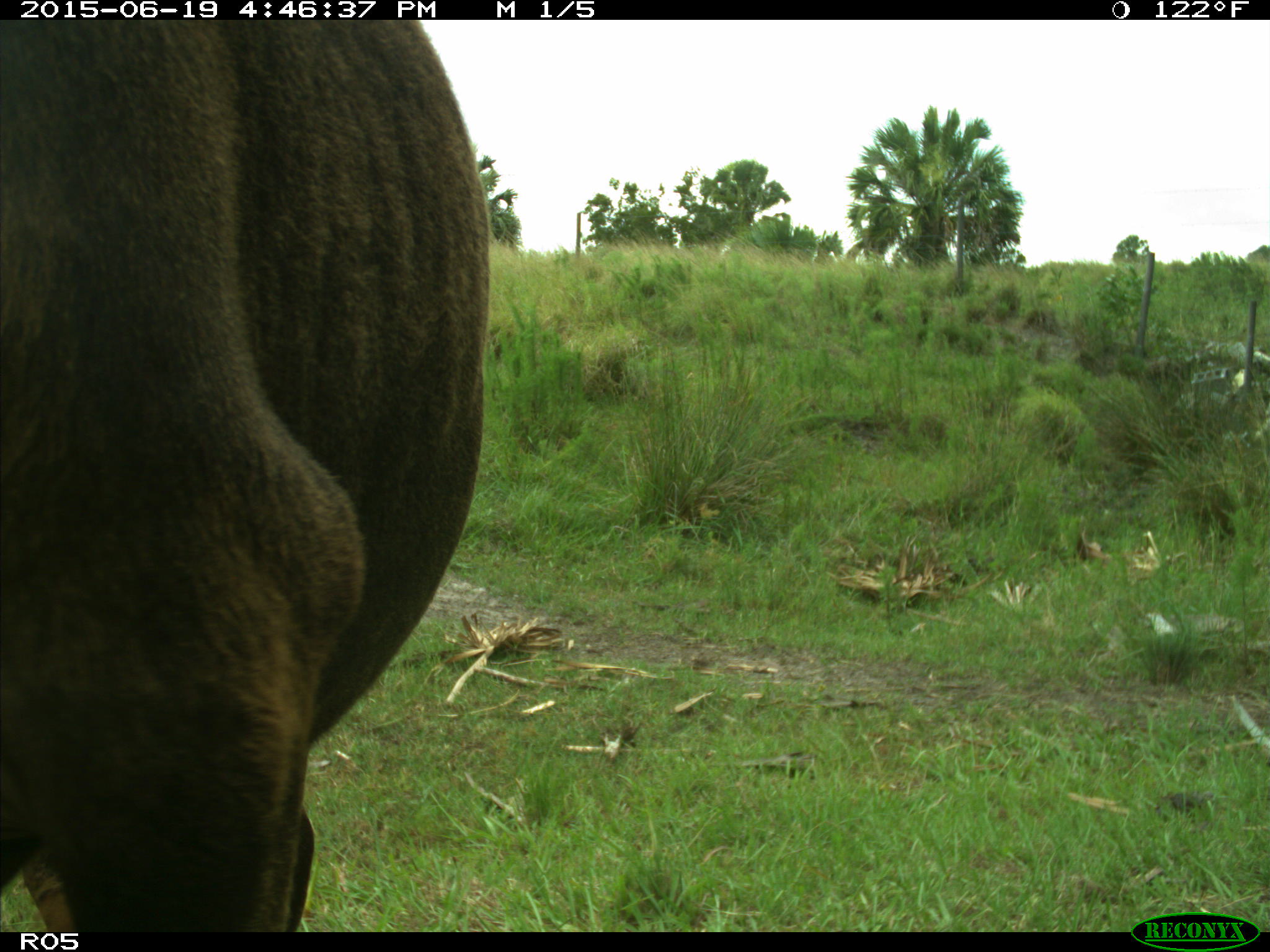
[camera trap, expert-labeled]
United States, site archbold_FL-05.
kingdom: Animalia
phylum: Chordata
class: Mammalia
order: Artiodactyla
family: Bovidae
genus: Bos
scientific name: Bos taurus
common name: domestic cow